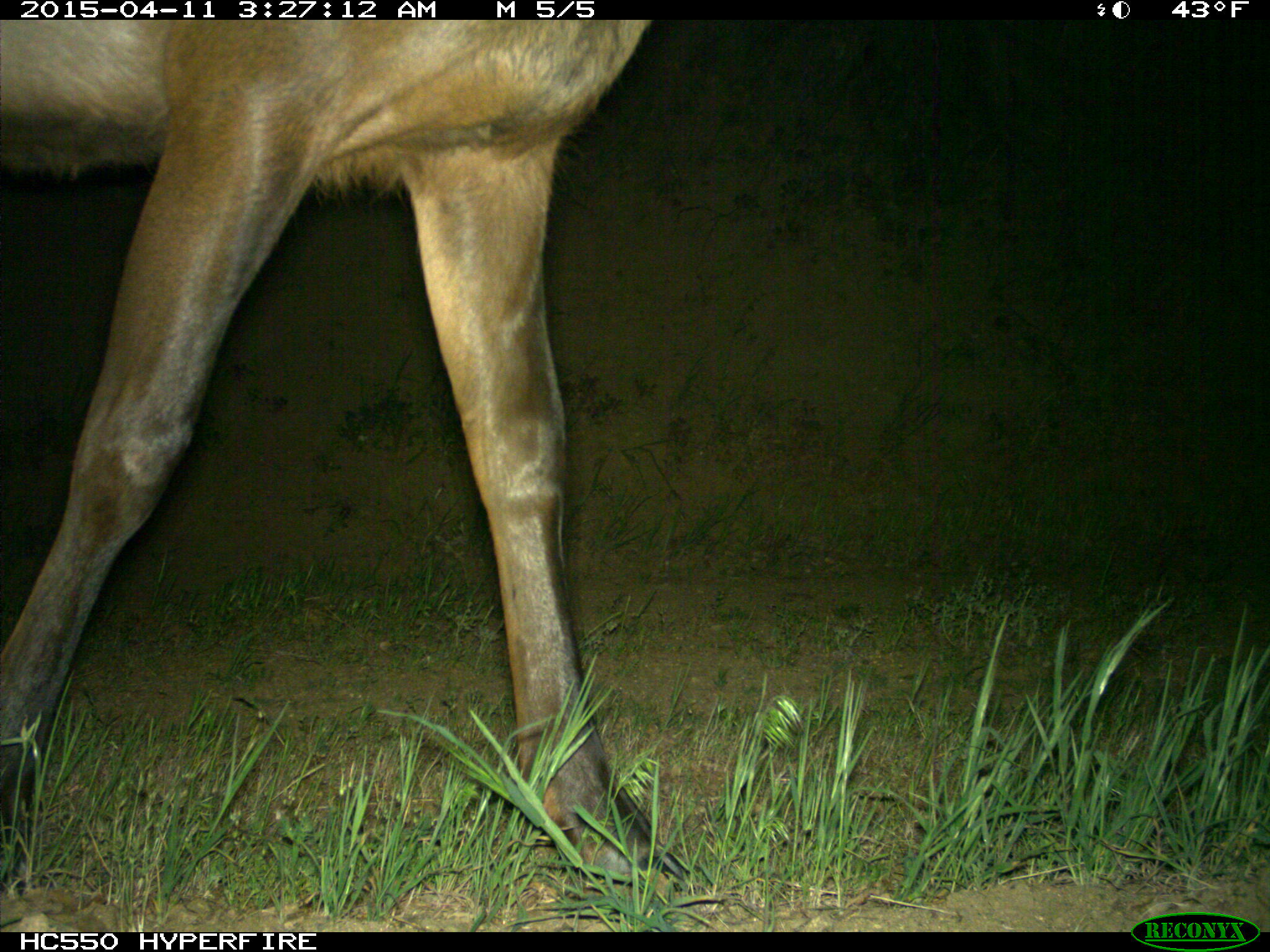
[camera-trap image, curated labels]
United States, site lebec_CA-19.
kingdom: Animalia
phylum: Chordata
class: Mammalia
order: Artiodactyla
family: Cervidae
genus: Cervus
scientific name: Cervus canadensis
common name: elk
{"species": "Cervus canadensis (elk)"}